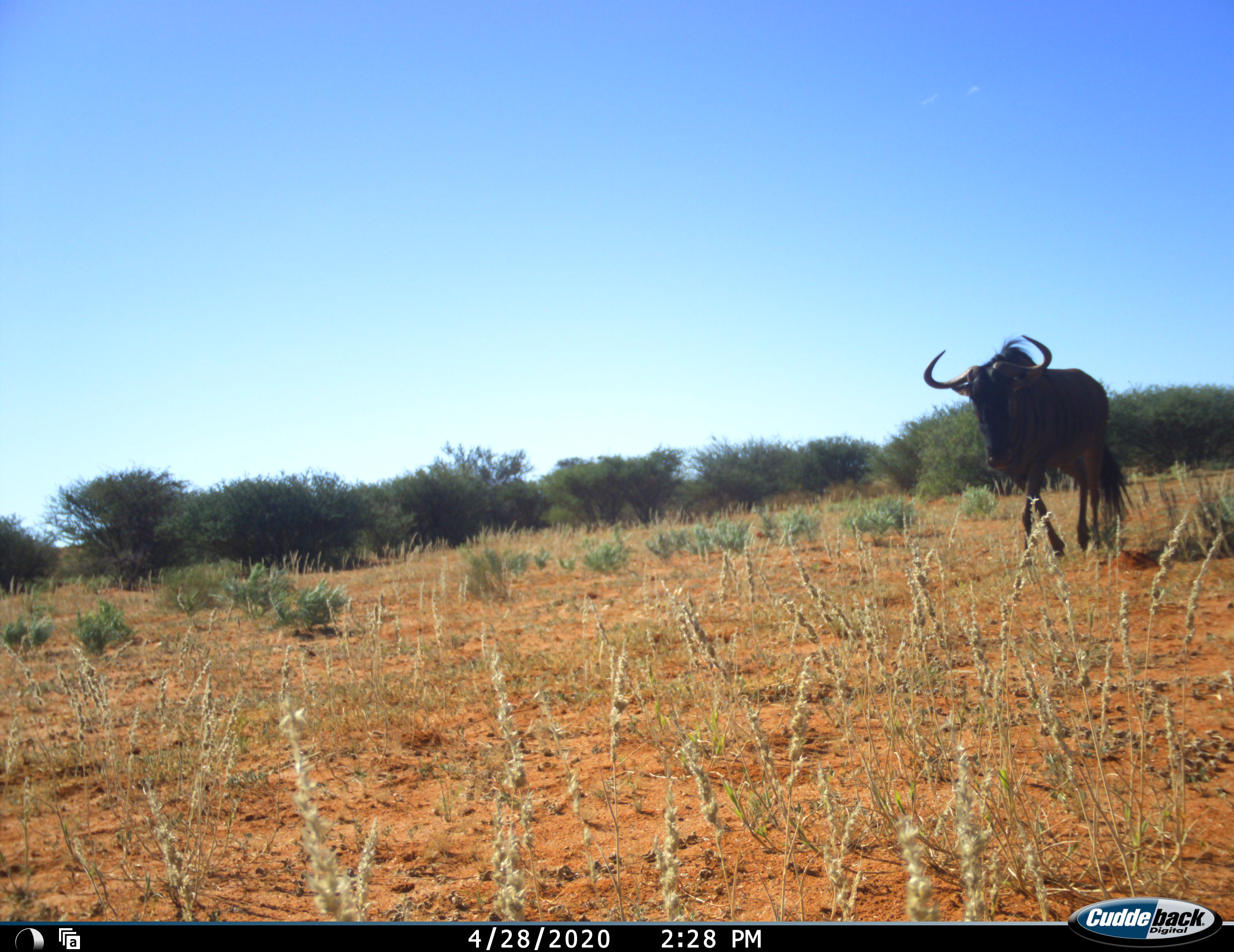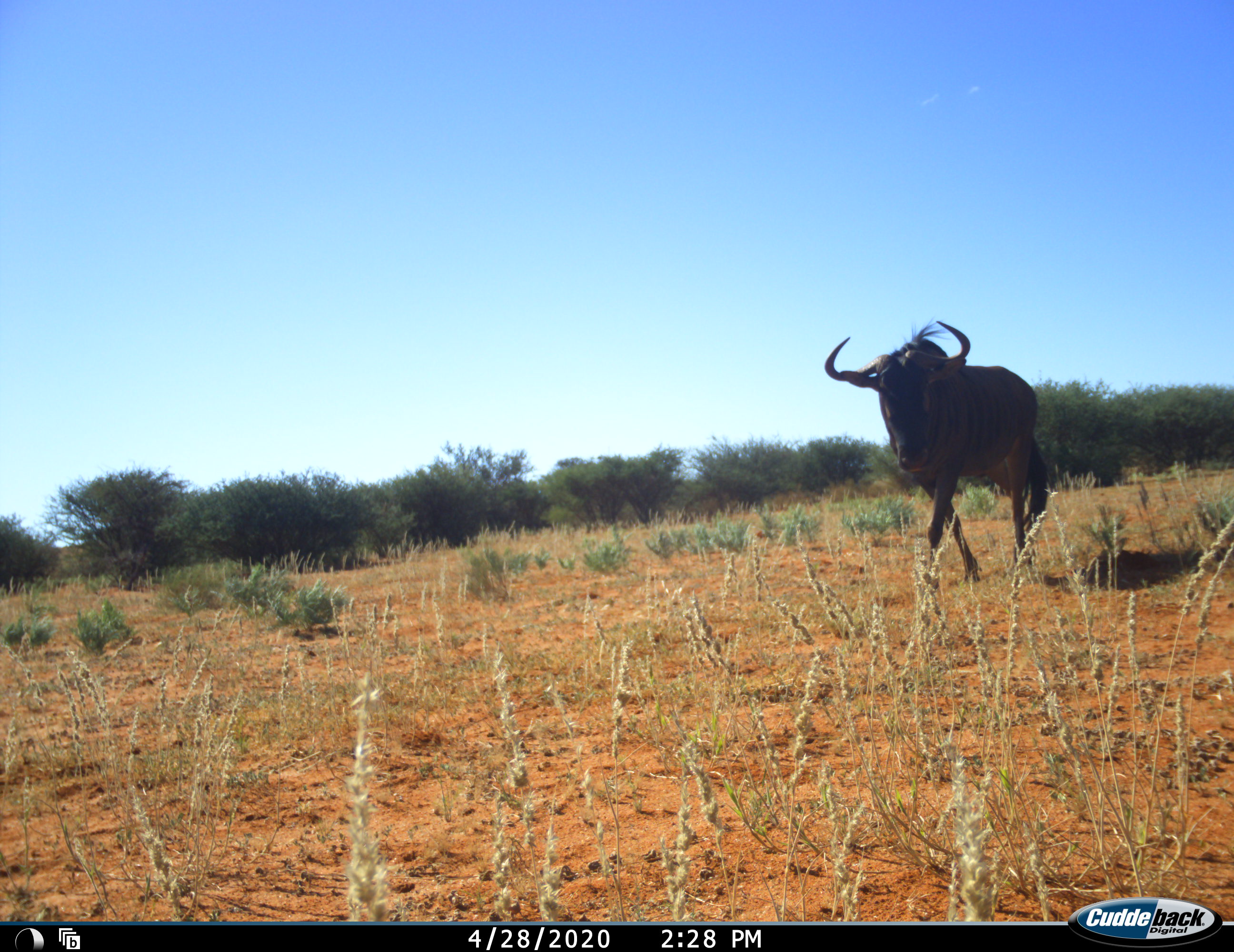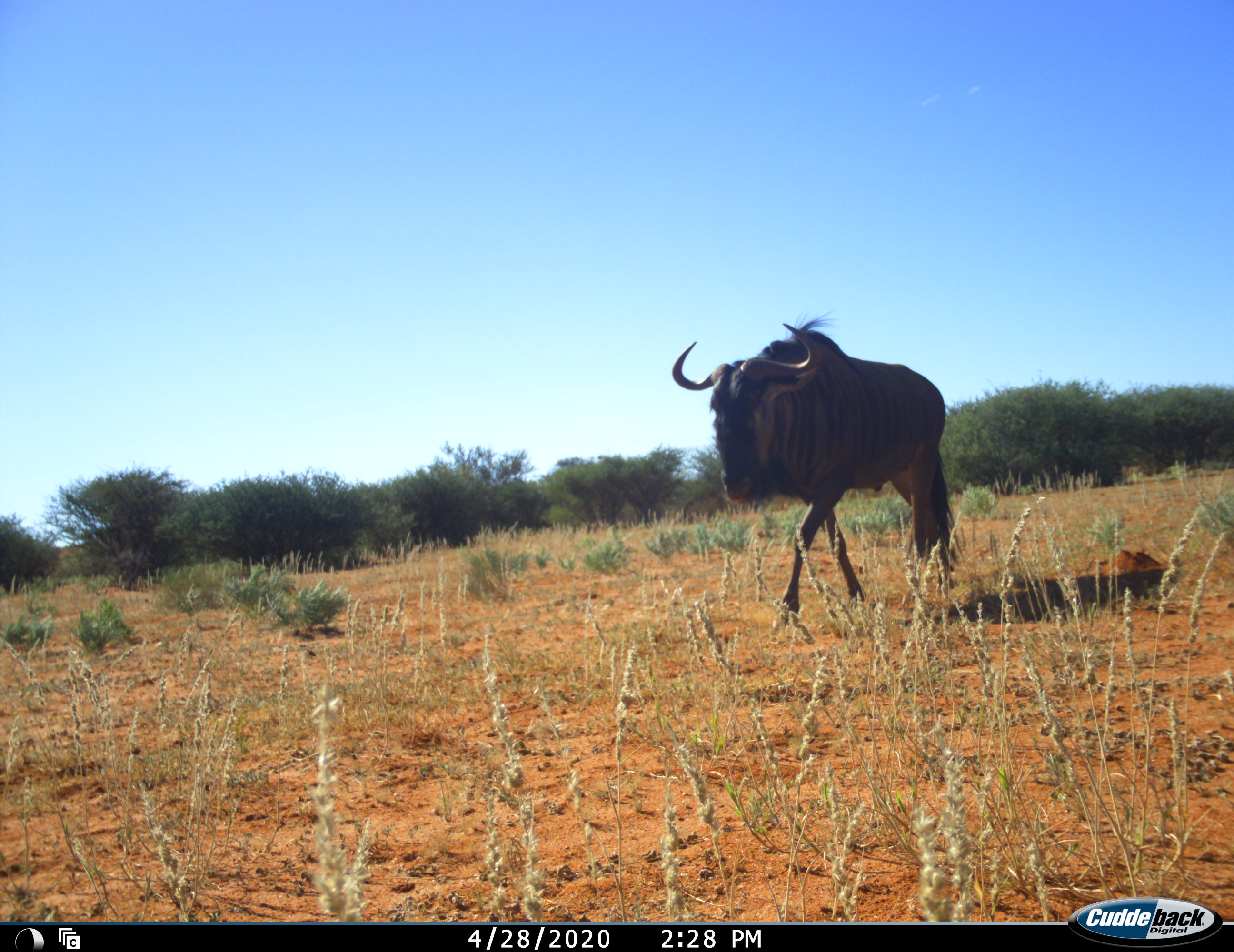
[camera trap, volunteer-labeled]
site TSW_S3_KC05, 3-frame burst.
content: unidentified animal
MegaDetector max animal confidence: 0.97